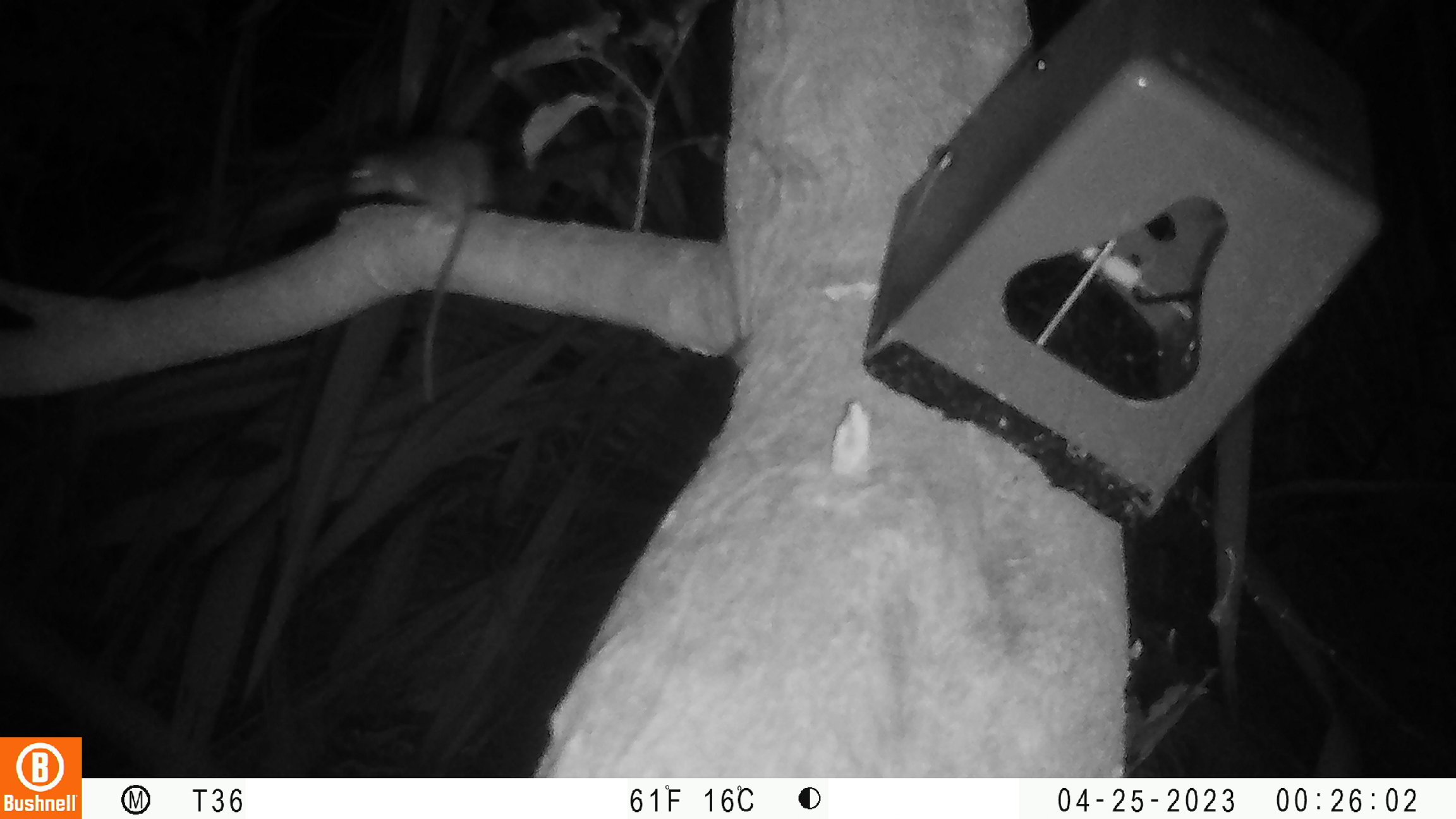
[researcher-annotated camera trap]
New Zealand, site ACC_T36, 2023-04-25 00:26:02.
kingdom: Animalia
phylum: Chordata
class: Mammalia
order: Rodentia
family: Muridae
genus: Rattus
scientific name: Rattus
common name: rat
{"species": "rat (Rattus)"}